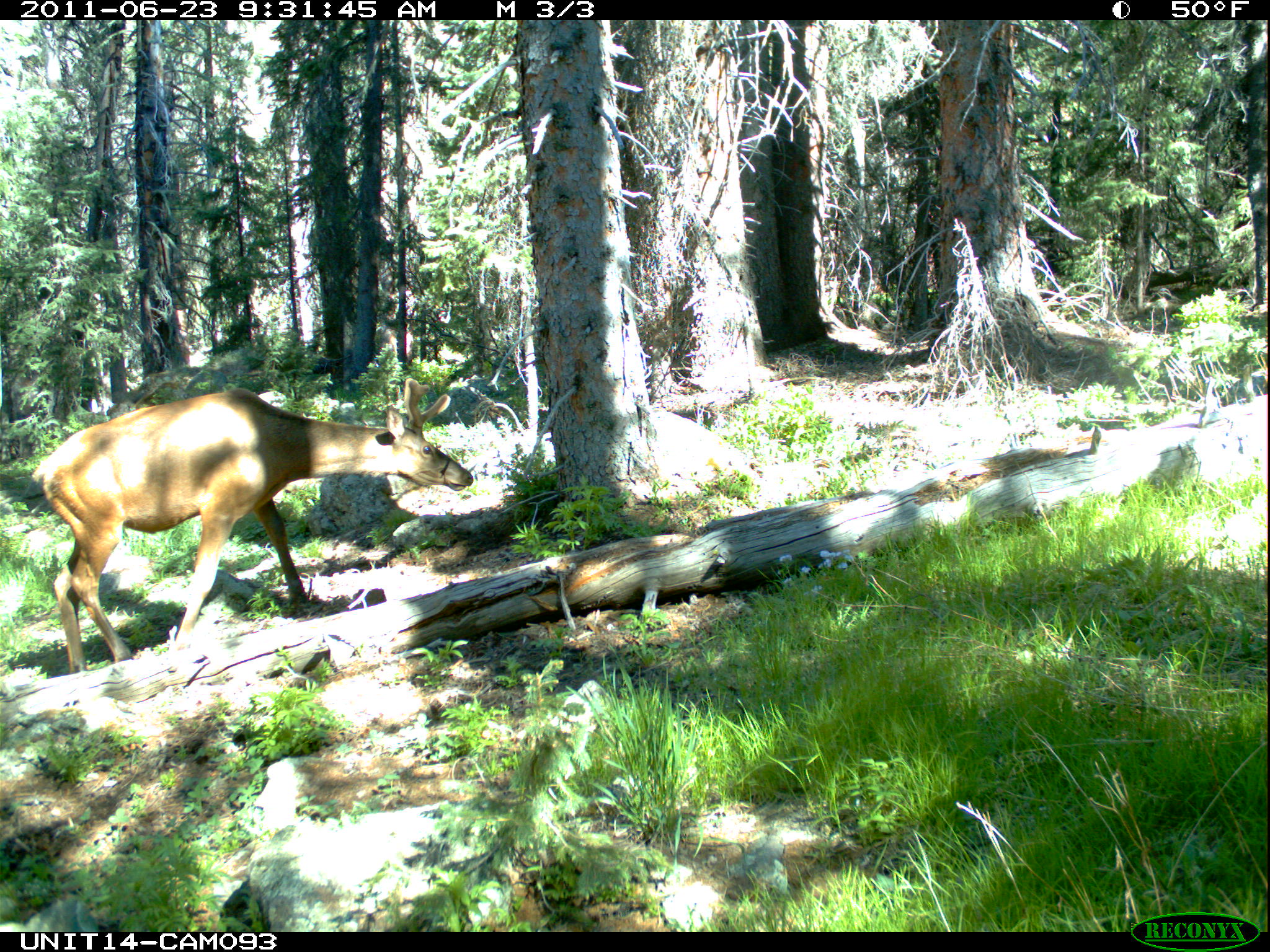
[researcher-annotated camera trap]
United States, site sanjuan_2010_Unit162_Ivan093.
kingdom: Animalia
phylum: Chordata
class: Mammalia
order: Artiodactyla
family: Cervidae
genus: Cervus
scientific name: Cervus elaphus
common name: red deer